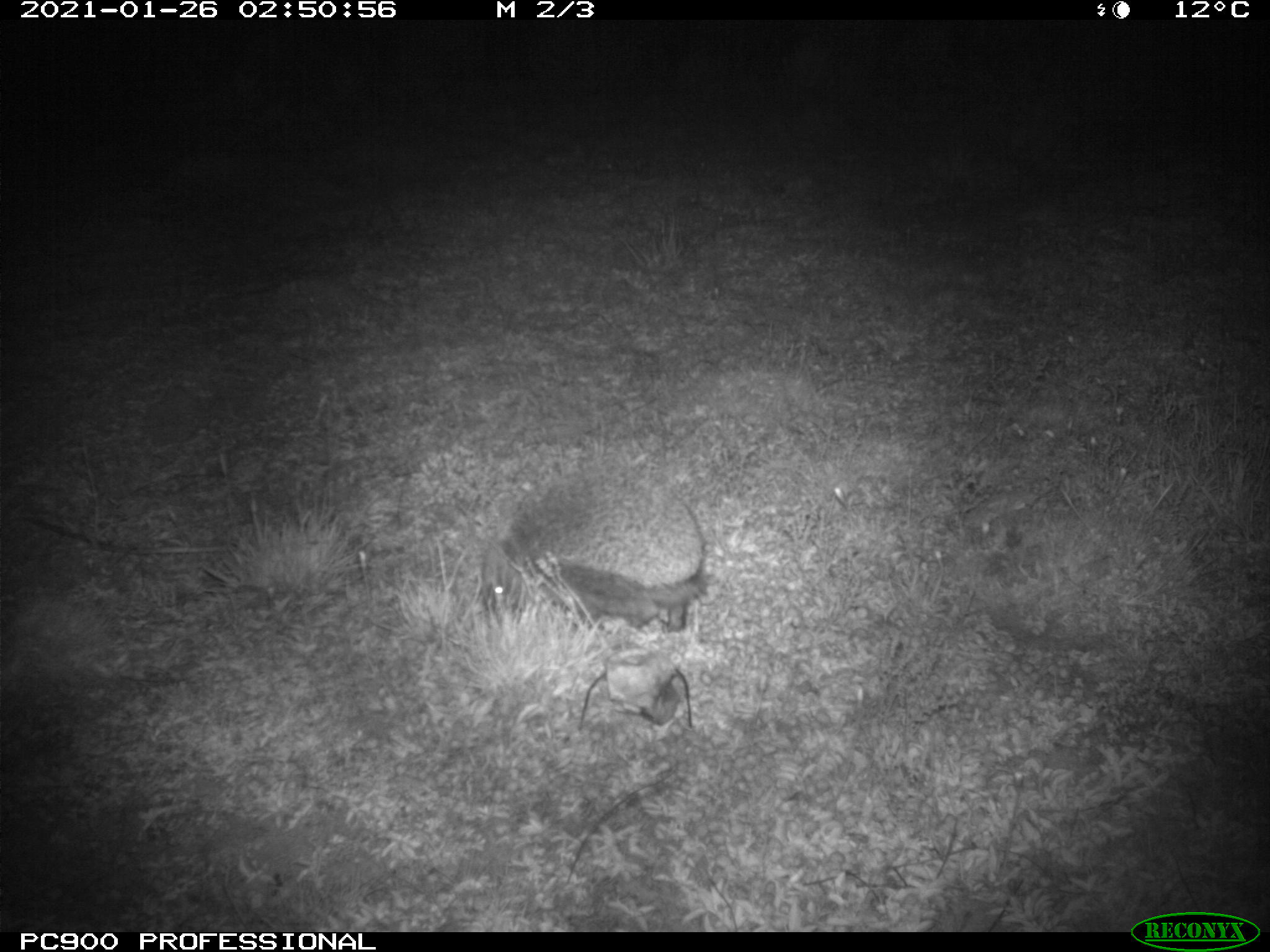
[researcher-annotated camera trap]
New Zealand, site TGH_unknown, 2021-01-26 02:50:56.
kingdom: Animalia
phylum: Chordata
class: Mammalia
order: Eulipotyphla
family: Erinaceidae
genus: Erinaceus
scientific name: Erinaceus europaeus europaeus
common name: european hedgehog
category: hedgehog